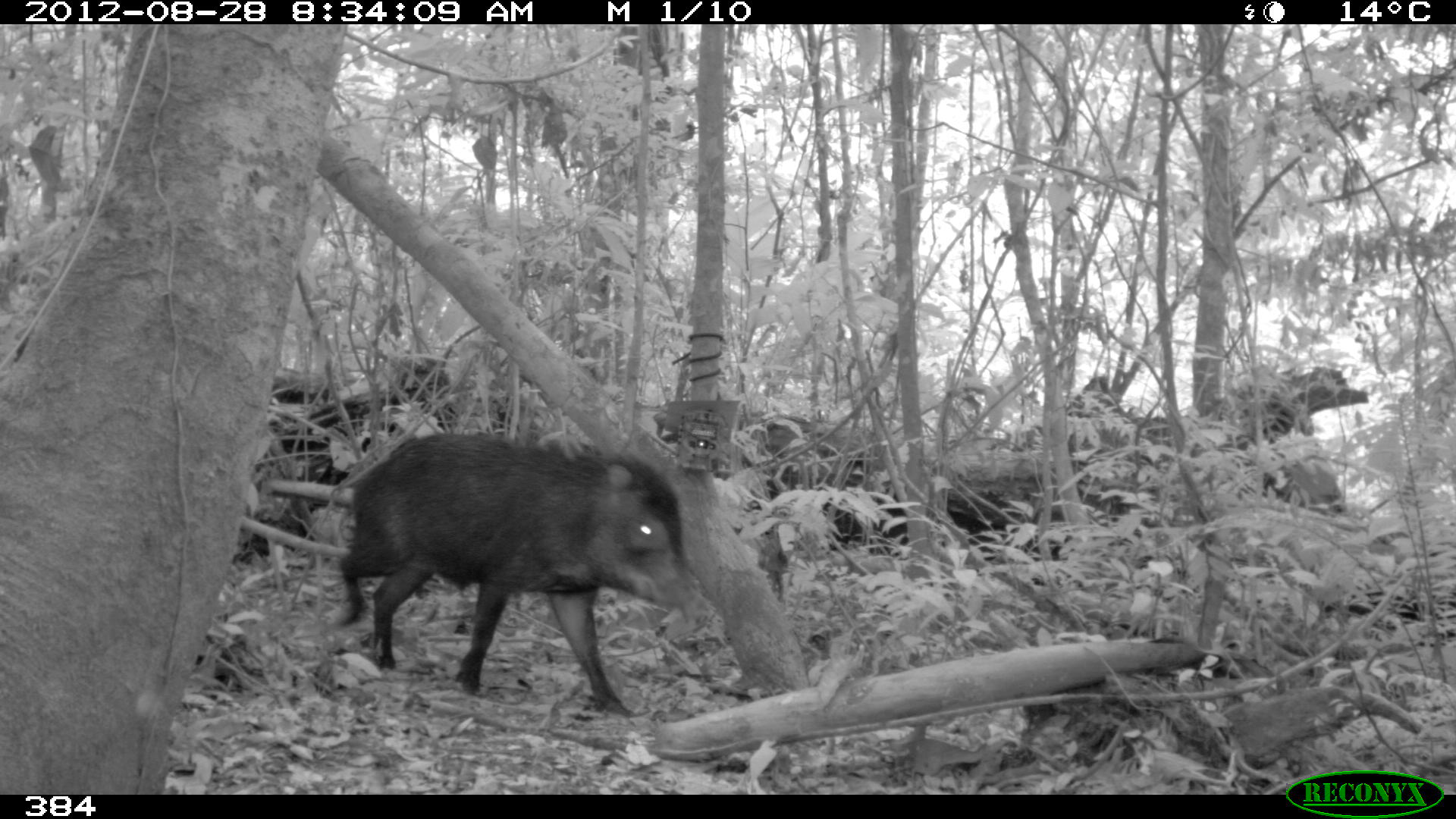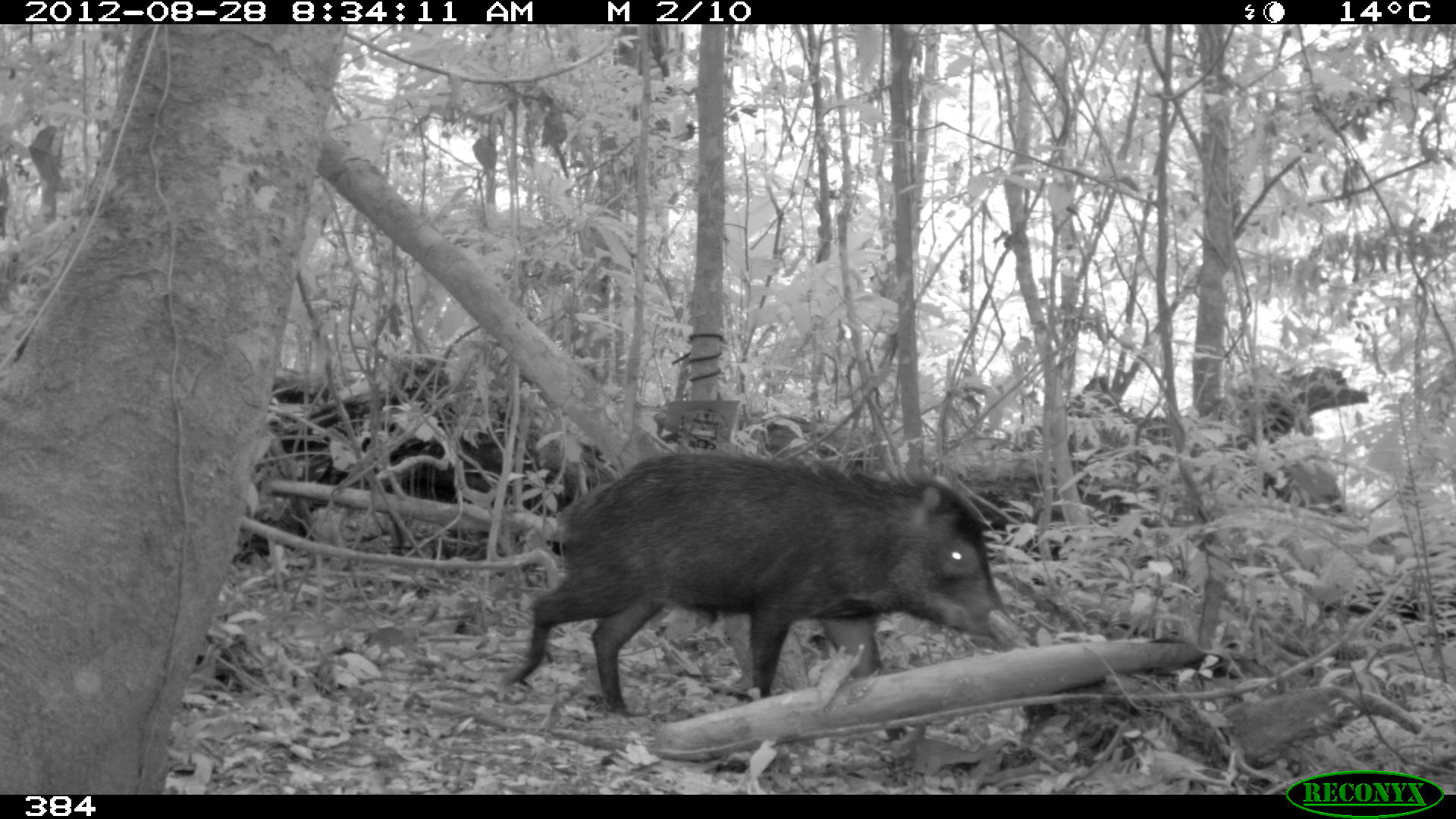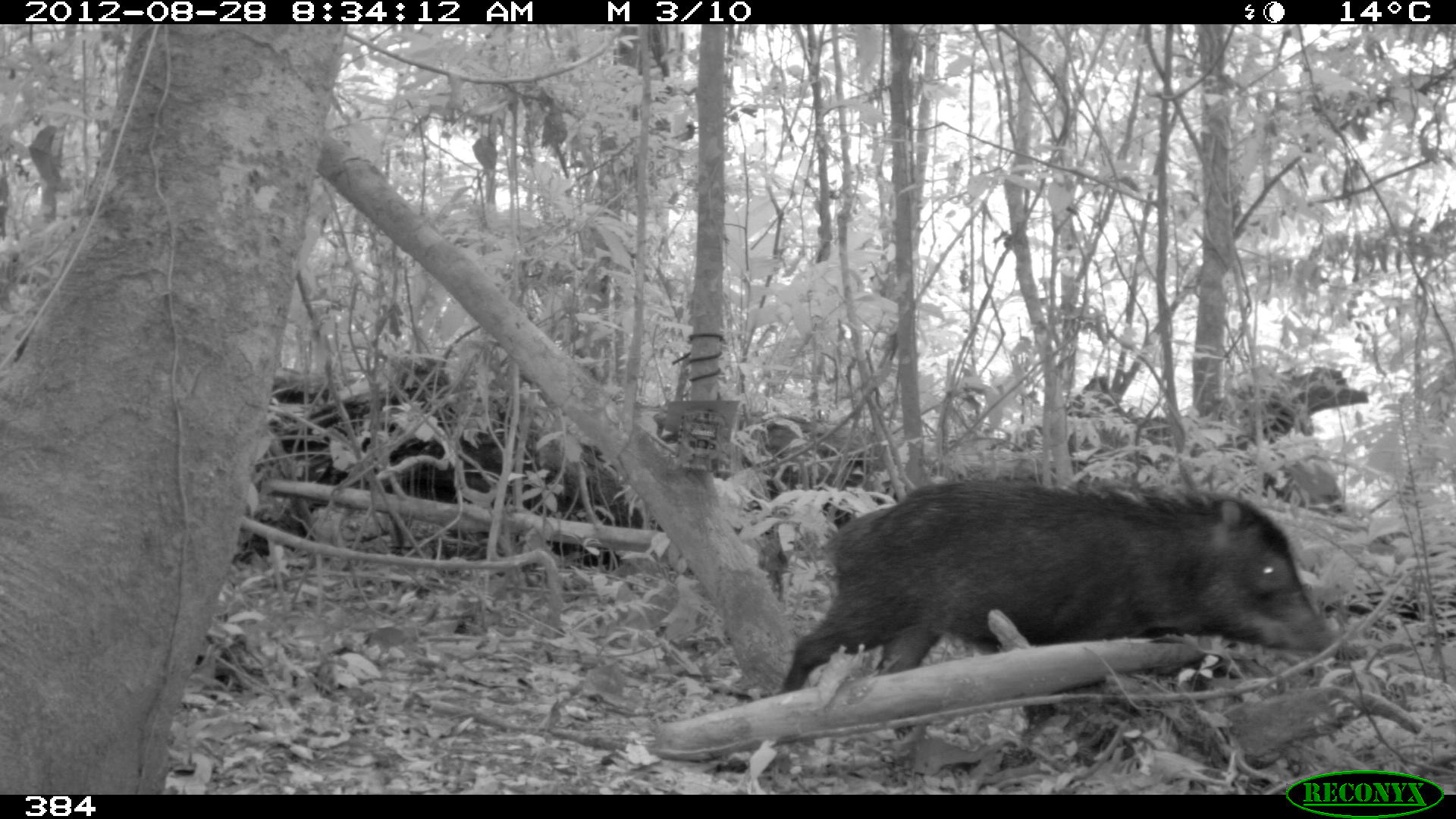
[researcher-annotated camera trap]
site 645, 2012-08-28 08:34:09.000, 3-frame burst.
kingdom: Animalia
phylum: Chordata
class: Mammalia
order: Artiodactyla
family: Tayassuidae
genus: Tayassu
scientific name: Tayassu pecari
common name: white-lipped peccary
Tayassu pecari (white-lipped peccary).